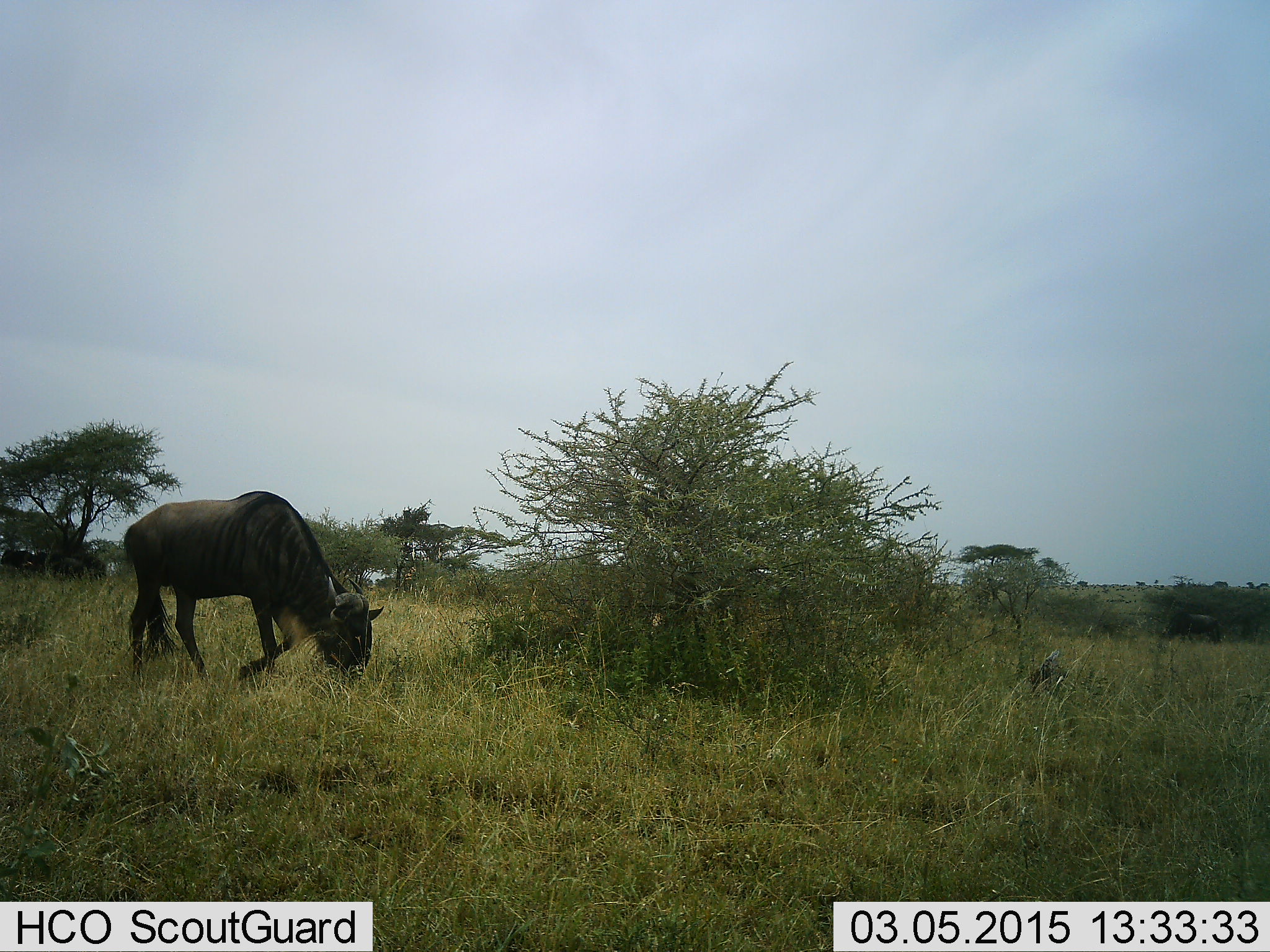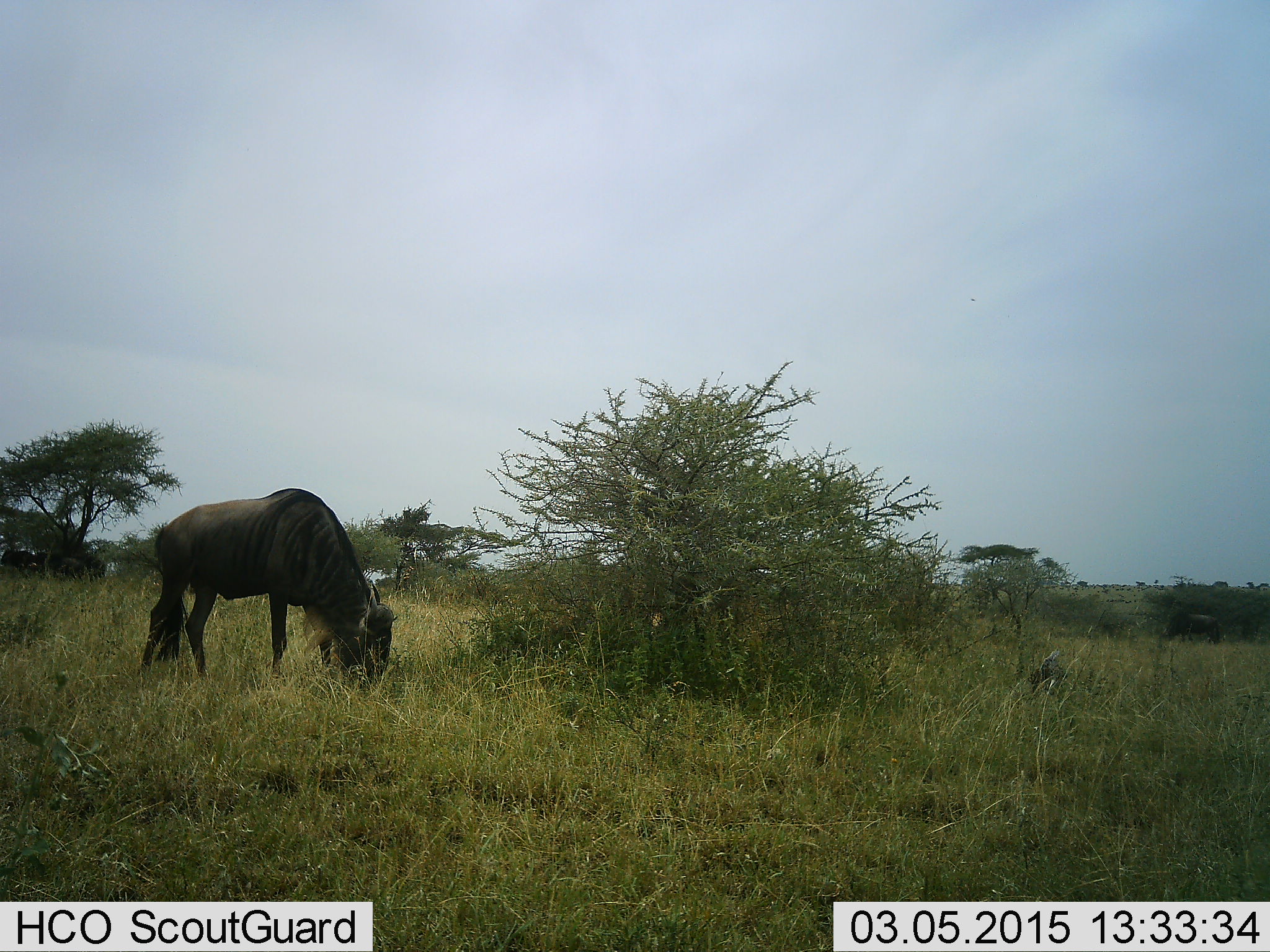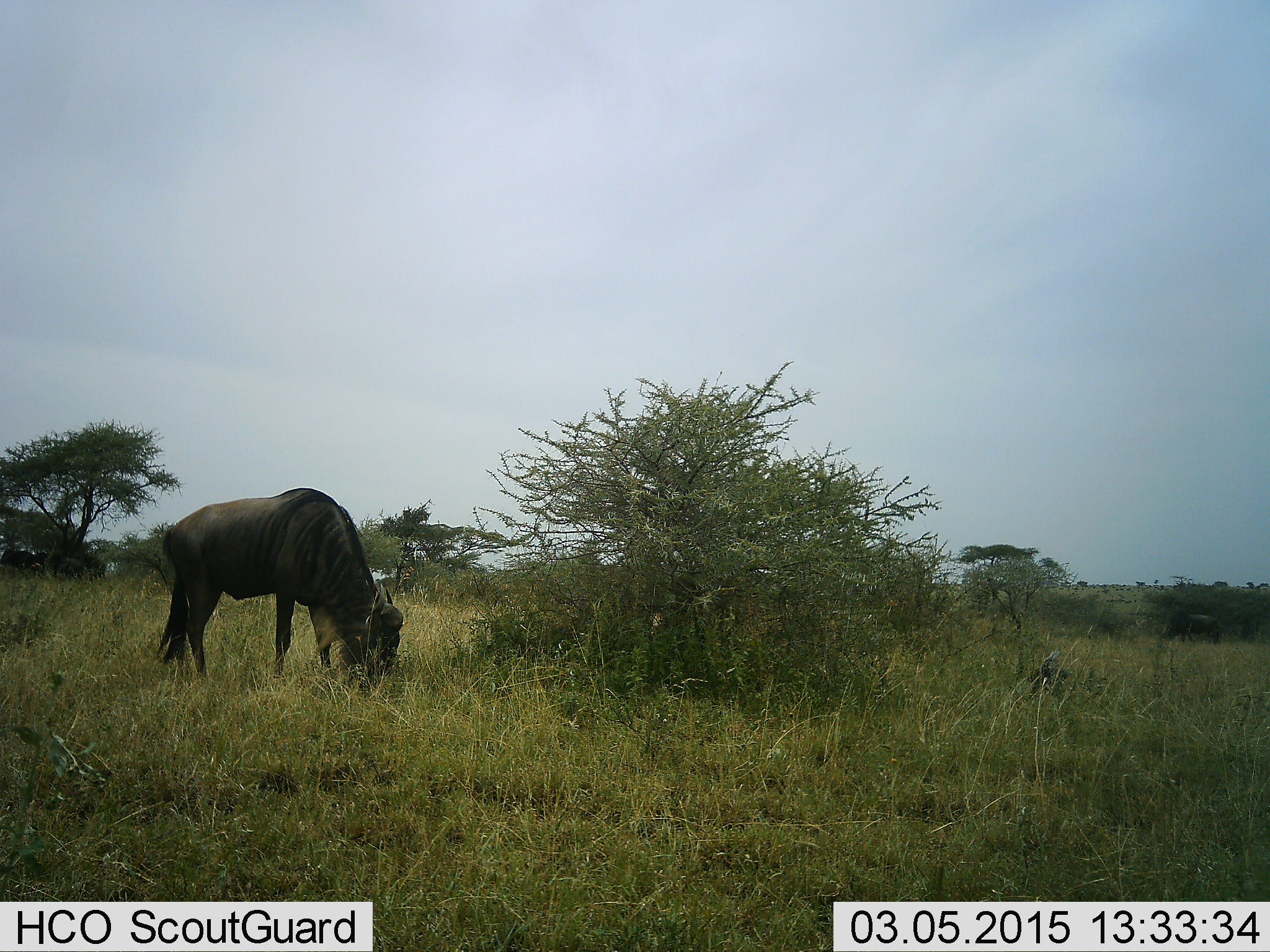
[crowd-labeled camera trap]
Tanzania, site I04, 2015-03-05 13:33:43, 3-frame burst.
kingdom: Animalia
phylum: Chordata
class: Mammalia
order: Artiodactyla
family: Bovidae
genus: Connochaetes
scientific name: Connochaetes taurinus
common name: blue wildebeest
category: wildebeest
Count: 1.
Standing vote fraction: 30%.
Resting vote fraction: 0%.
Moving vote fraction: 10%.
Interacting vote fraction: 0%.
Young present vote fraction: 0%.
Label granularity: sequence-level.